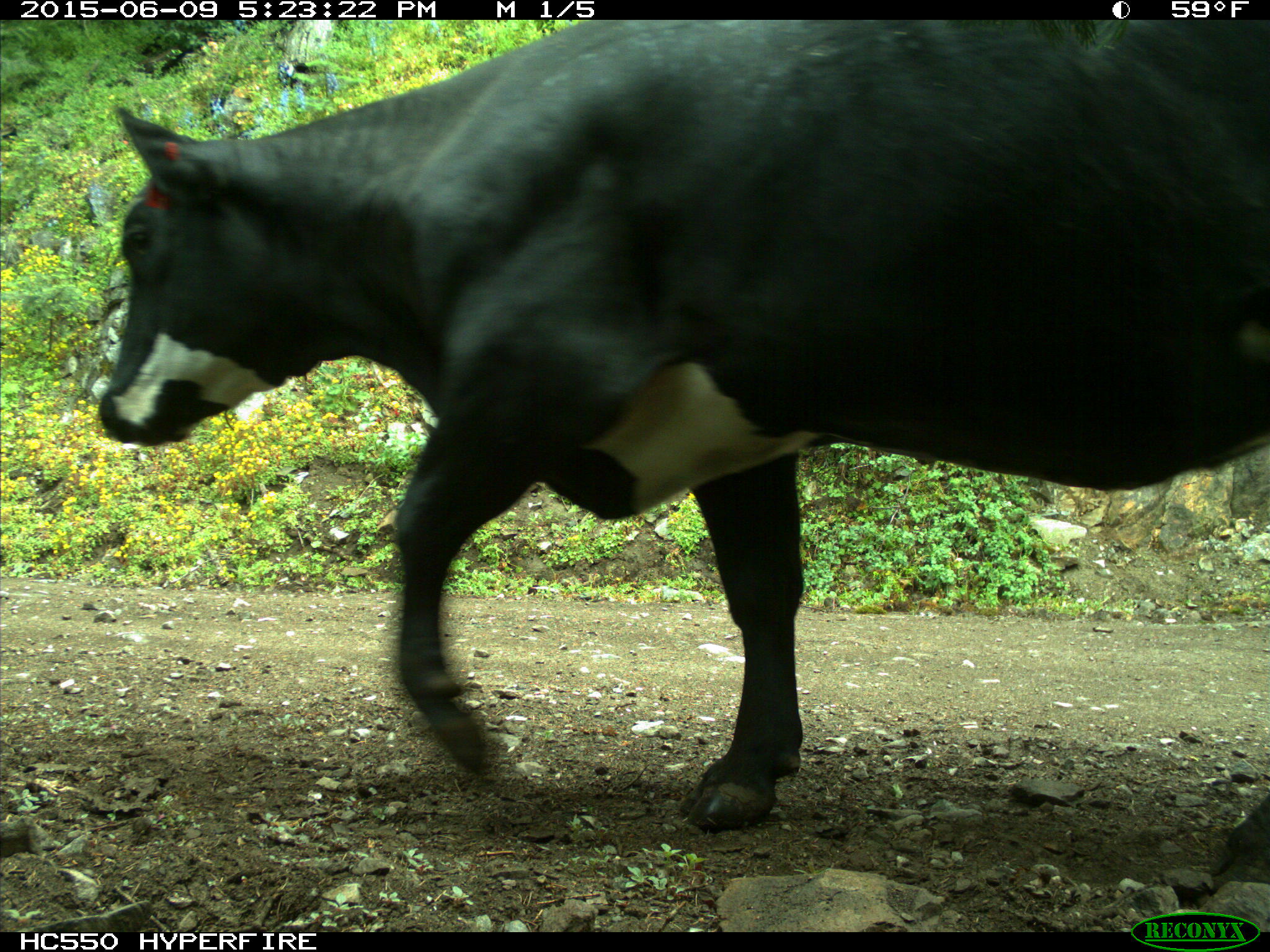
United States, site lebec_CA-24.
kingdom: Animalia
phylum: Chordata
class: Mammalia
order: Artiodactyla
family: Bovidae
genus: Bos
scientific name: Bos taurus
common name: domestic cow